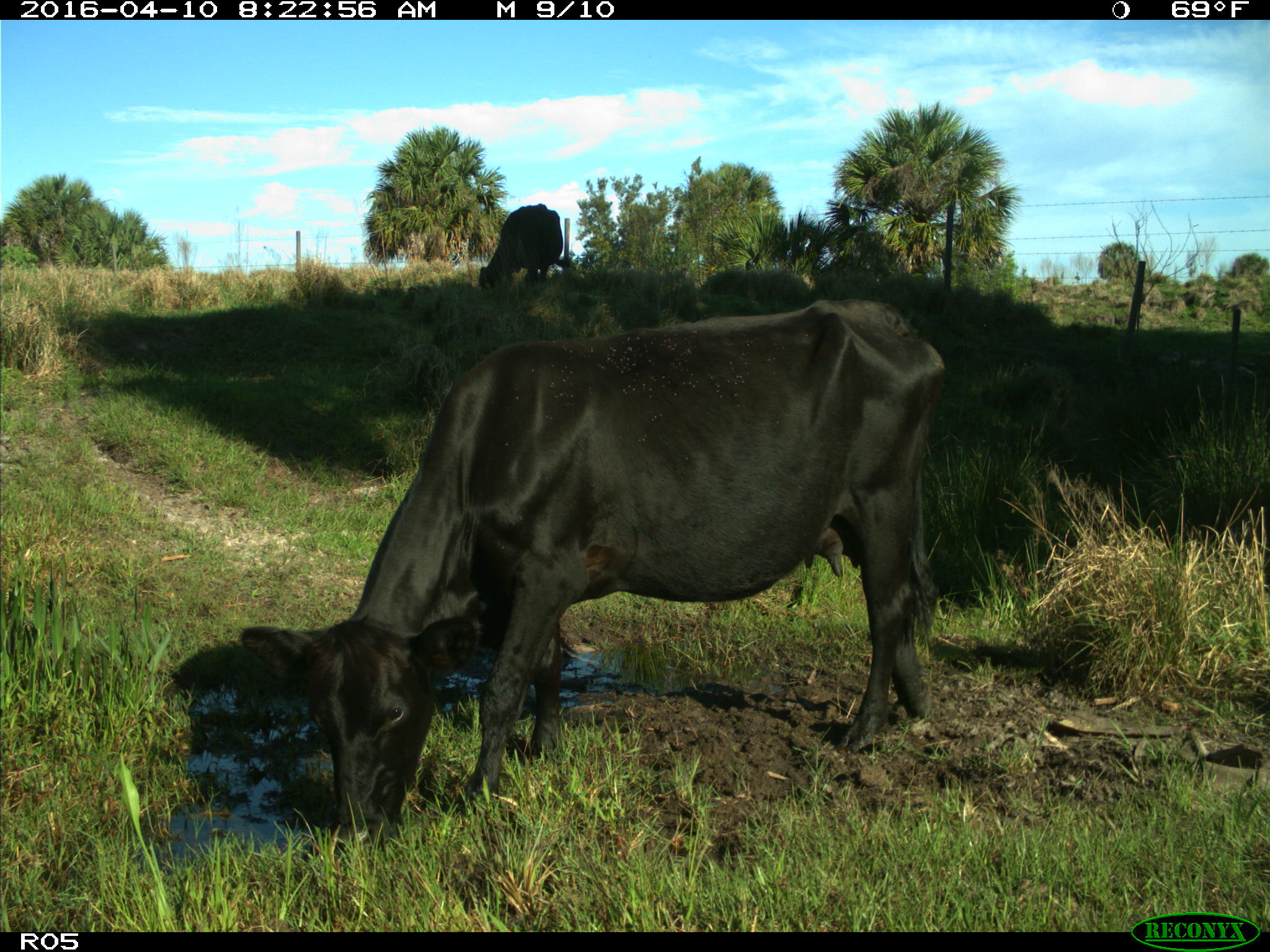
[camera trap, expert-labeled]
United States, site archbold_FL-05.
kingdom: Animalia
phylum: Chordata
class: Mammalia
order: Artiodactyla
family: Bovidae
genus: Bos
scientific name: Bos taurus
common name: domestic cow